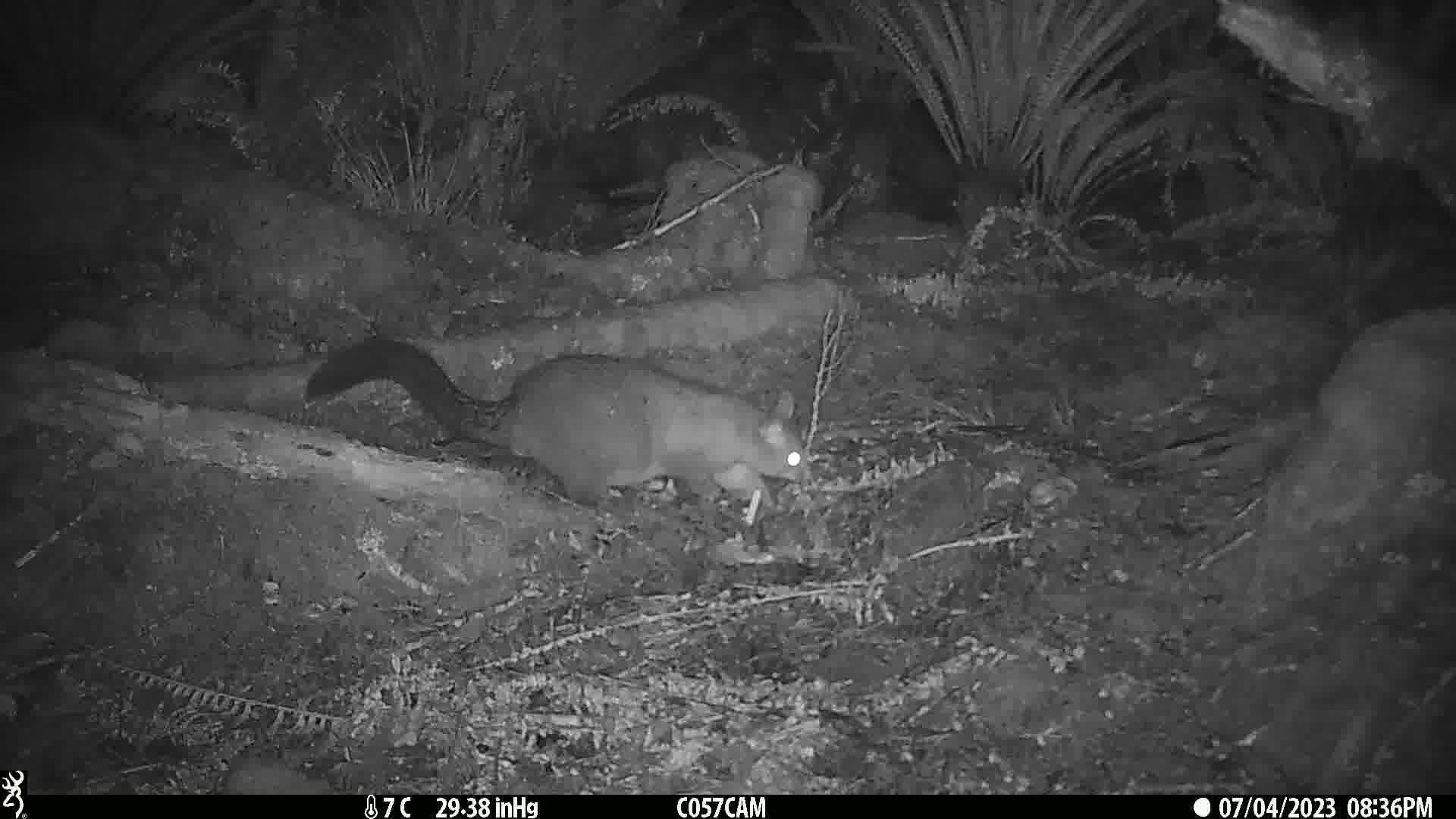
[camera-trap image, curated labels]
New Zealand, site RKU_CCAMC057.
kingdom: Animalia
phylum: Chordata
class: Mammalia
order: Diprotodontia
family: Phalangeridae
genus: Trichosurus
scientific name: Trichosurus vulpecula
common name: common brushtail possum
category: possum